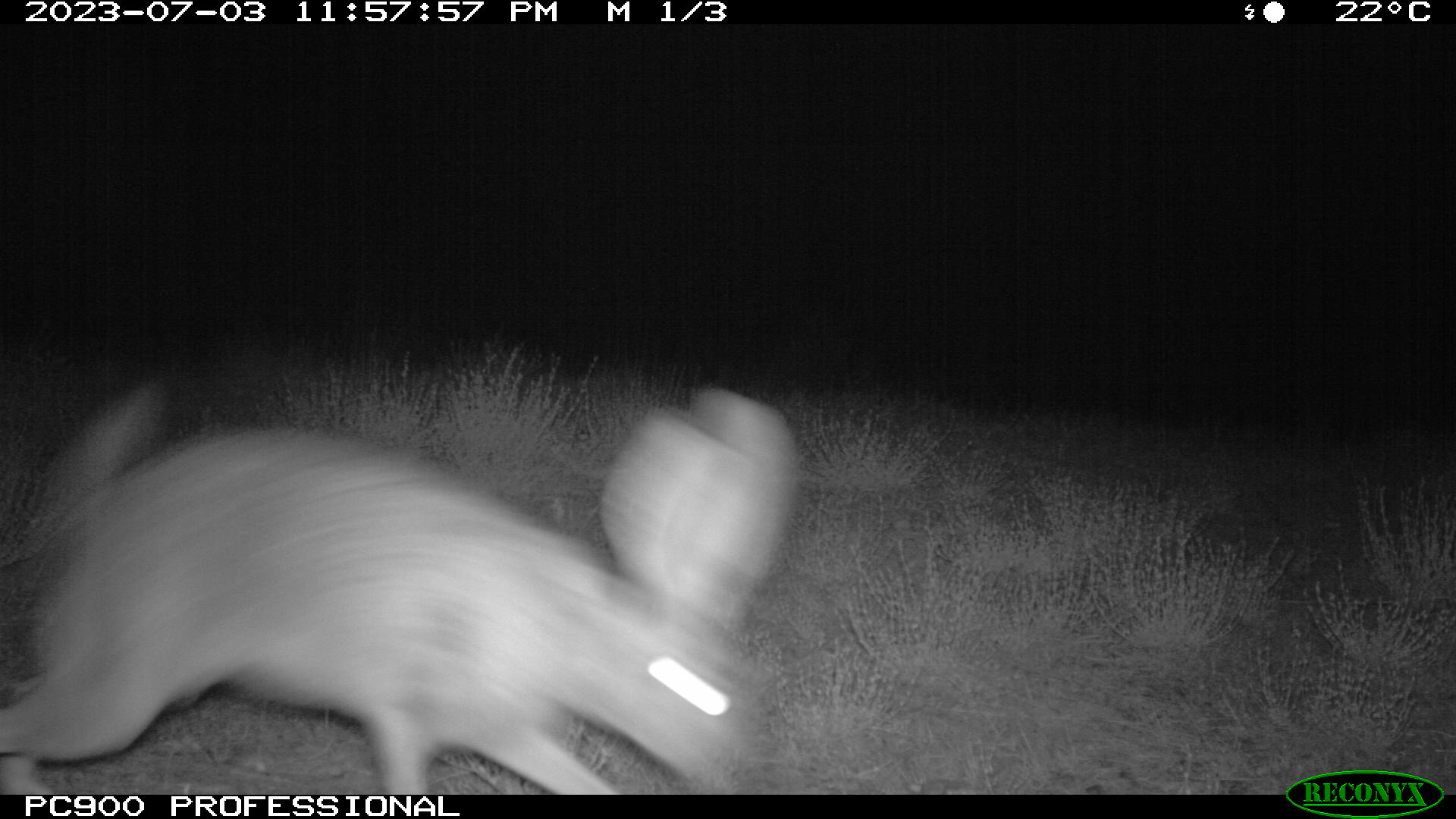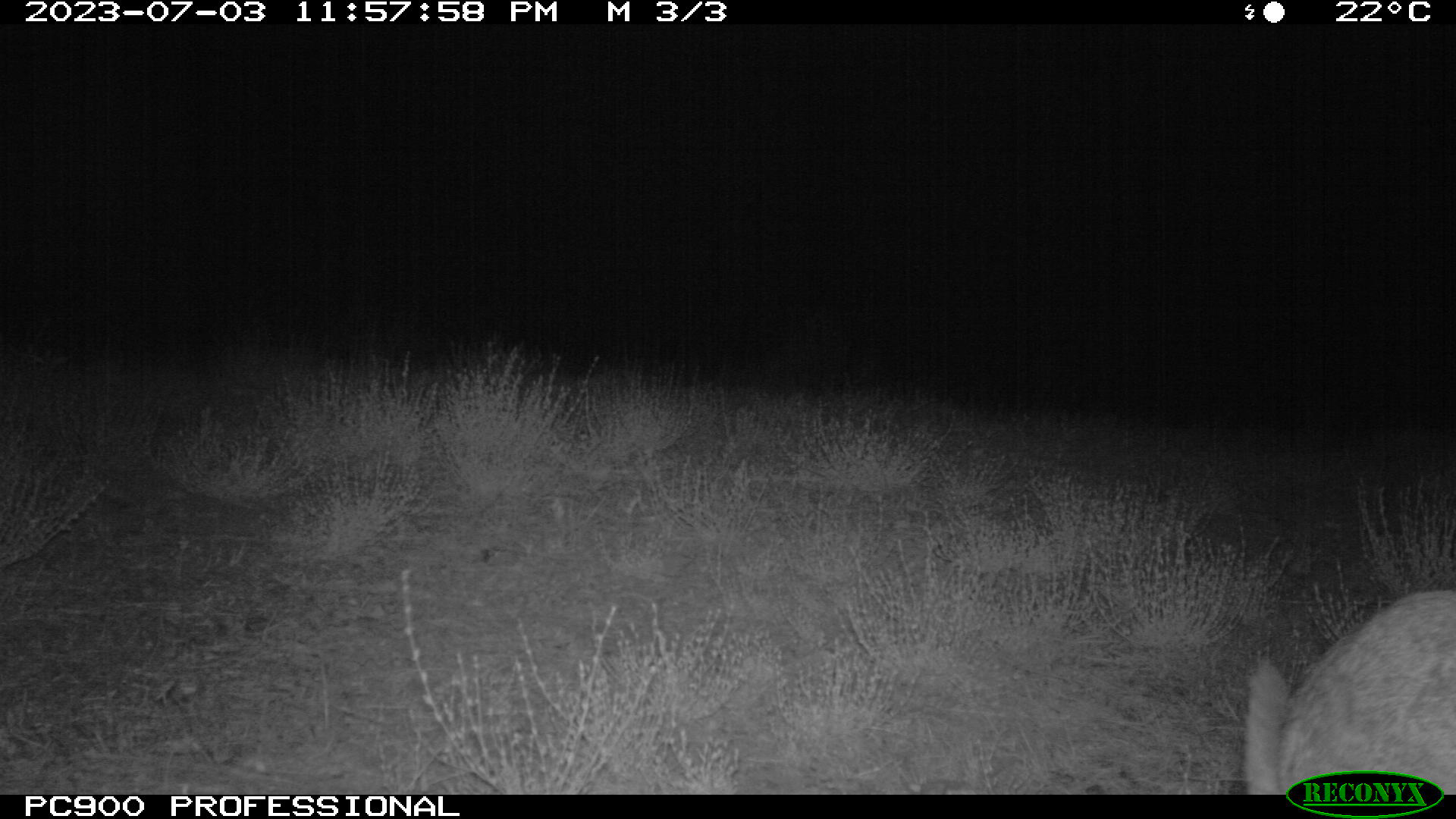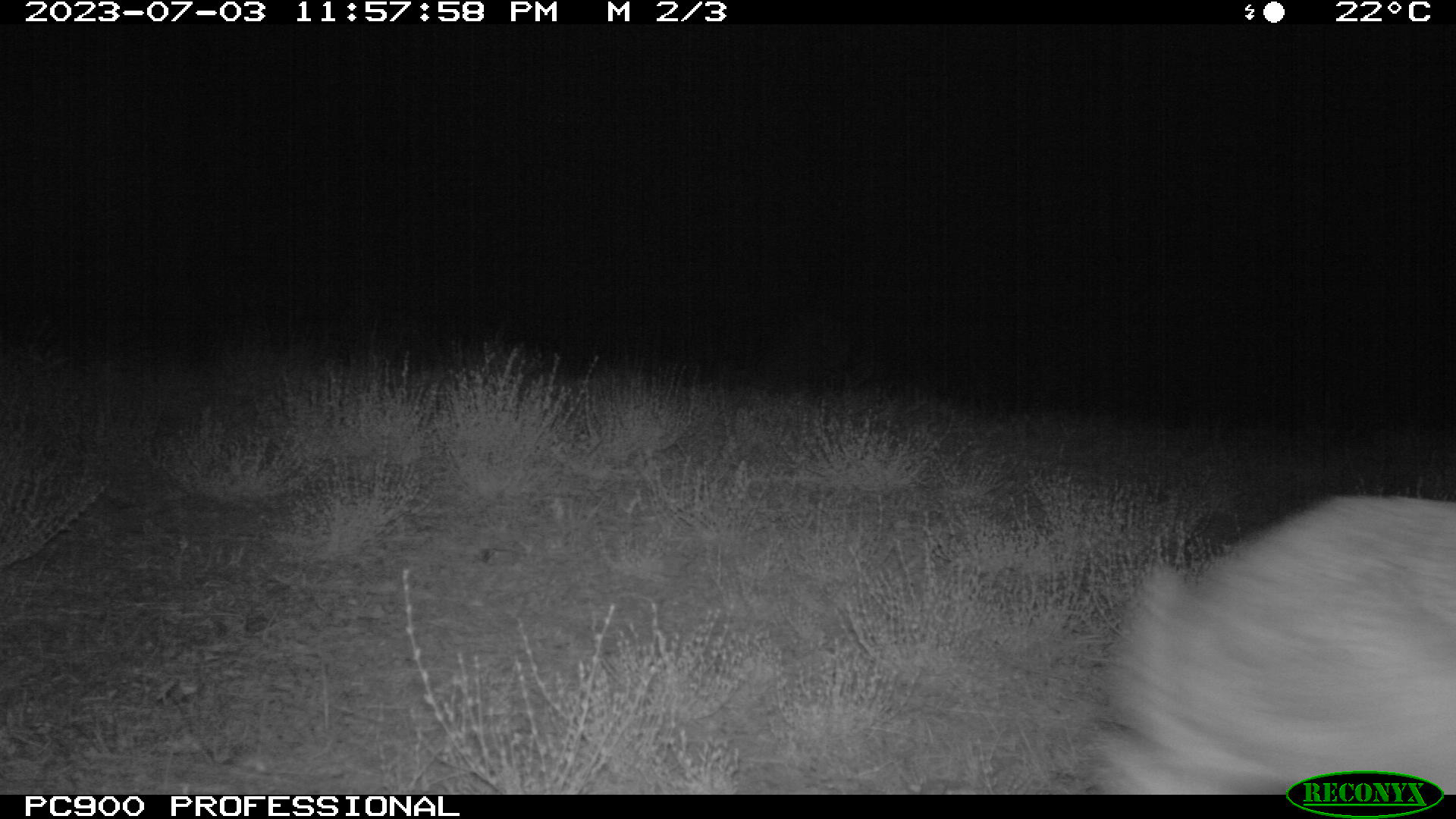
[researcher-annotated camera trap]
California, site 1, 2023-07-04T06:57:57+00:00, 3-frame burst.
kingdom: Animalia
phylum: Chordata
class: Mammalia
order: Lagomorpha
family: Leporidae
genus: Lepus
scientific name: Lepus californicus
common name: black-tailed jackrabbit